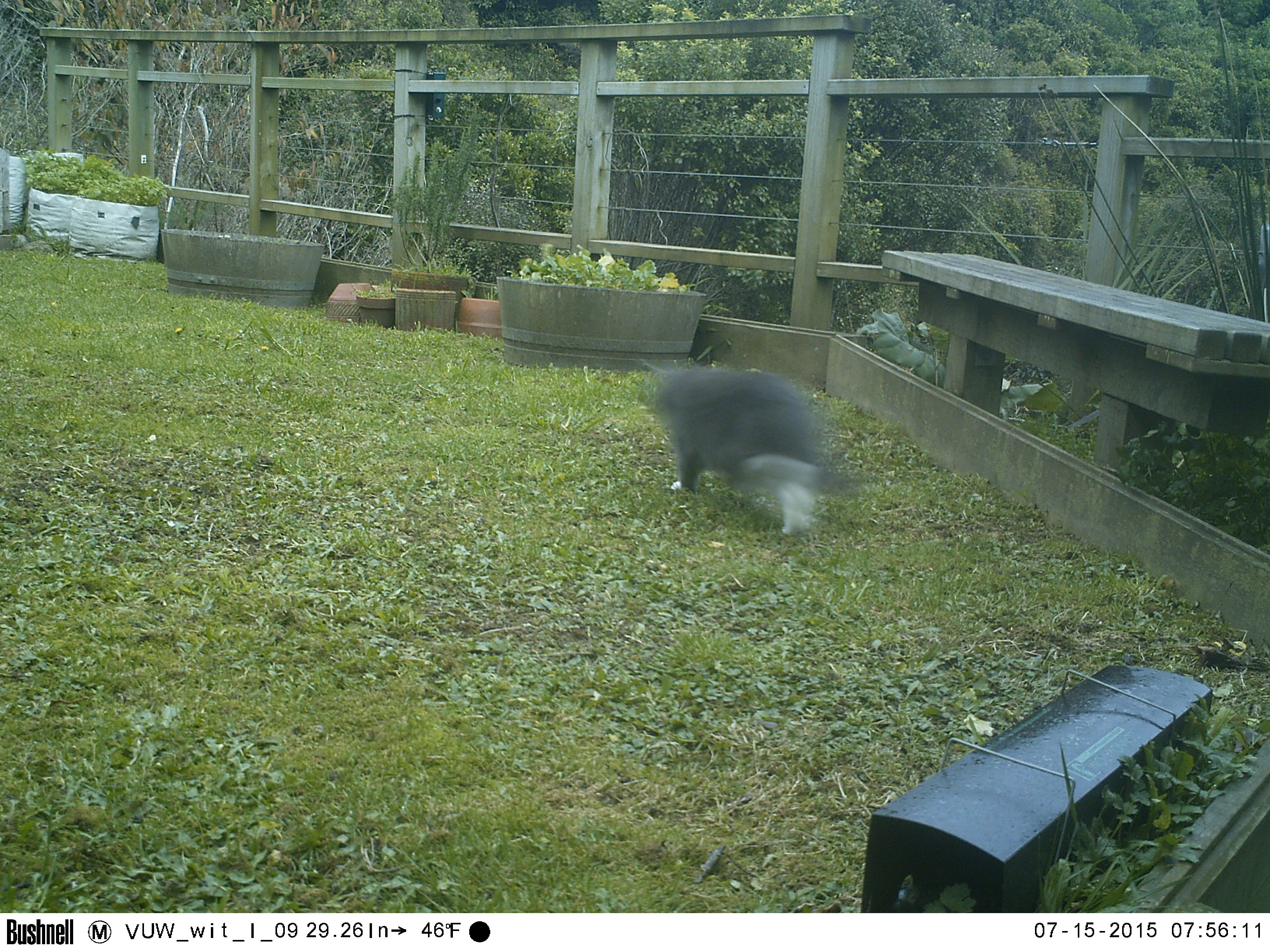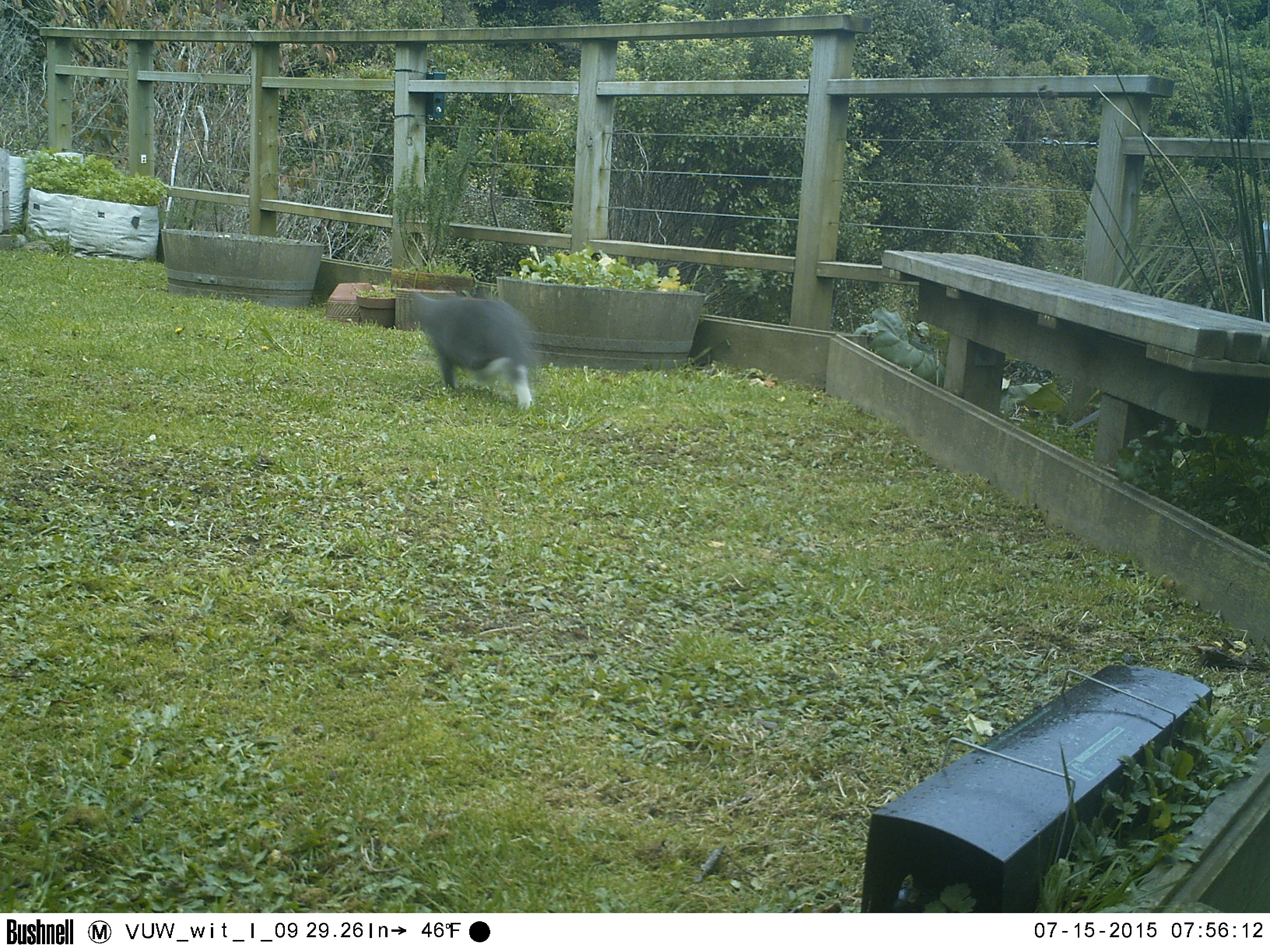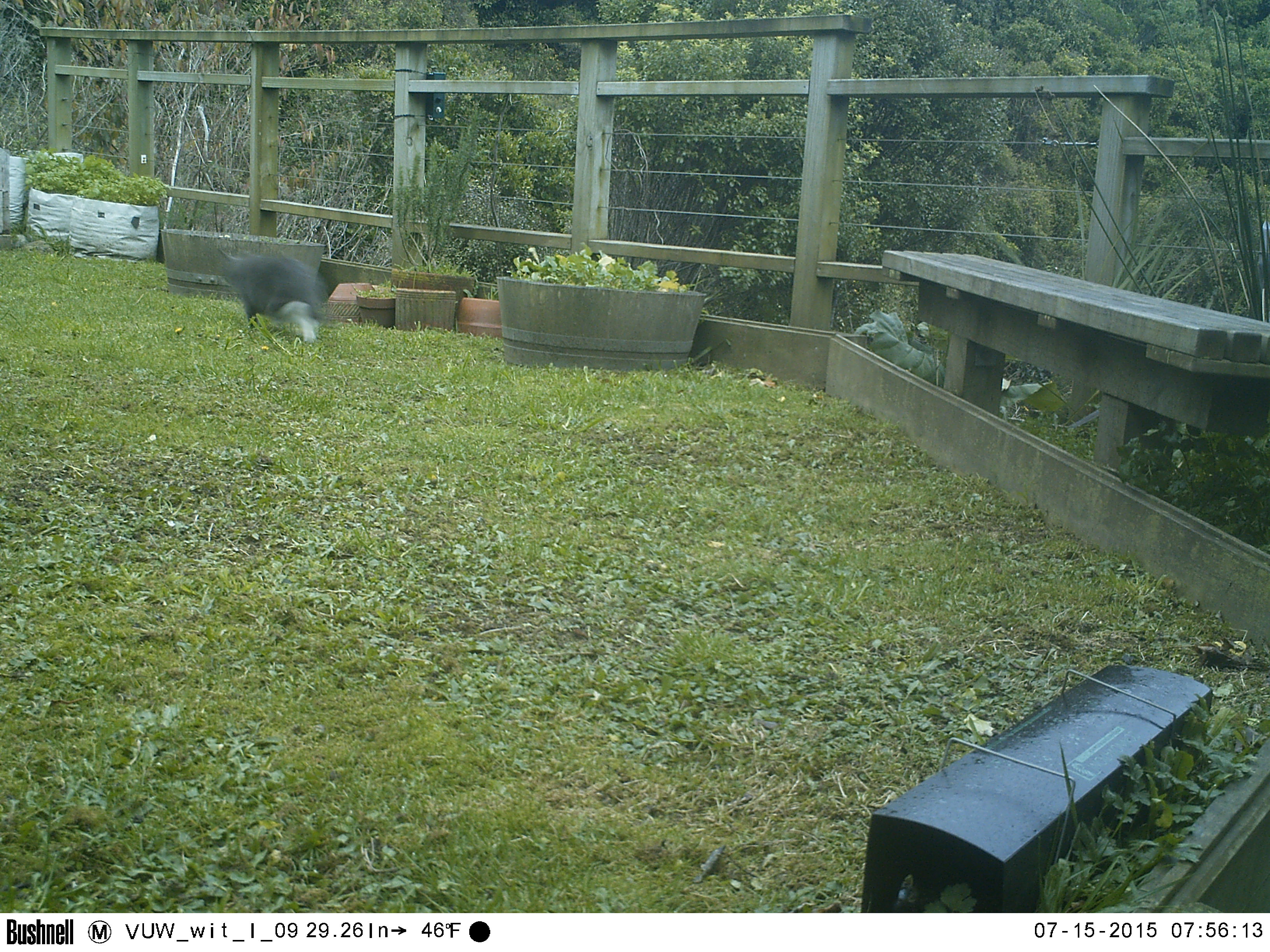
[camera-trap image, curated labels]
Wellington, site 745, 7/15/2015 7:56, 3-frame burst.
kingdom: Animalia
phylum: Chordata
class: Mammalia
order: Carnivora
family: Felidae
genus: Felis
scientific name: Felis catus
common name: cat